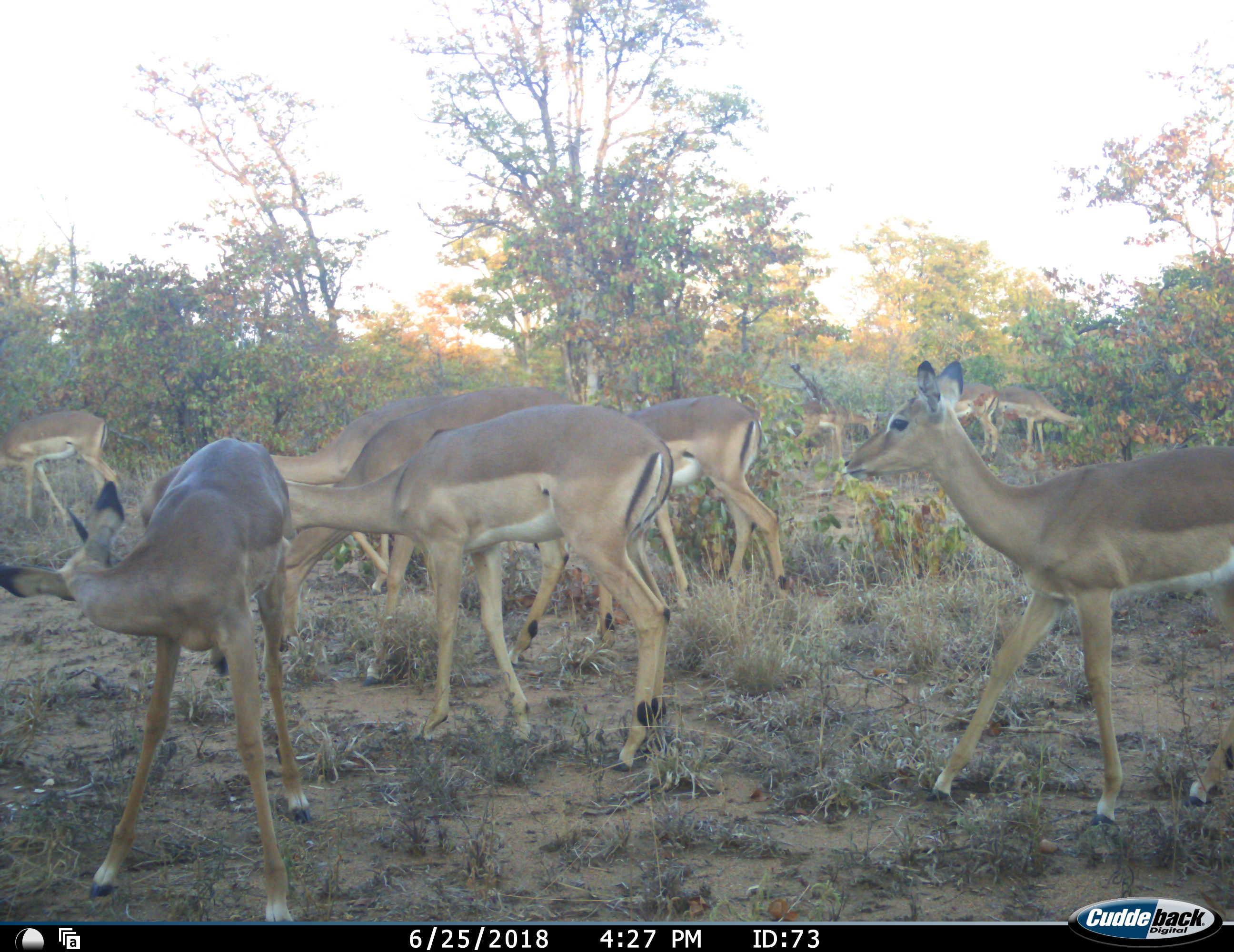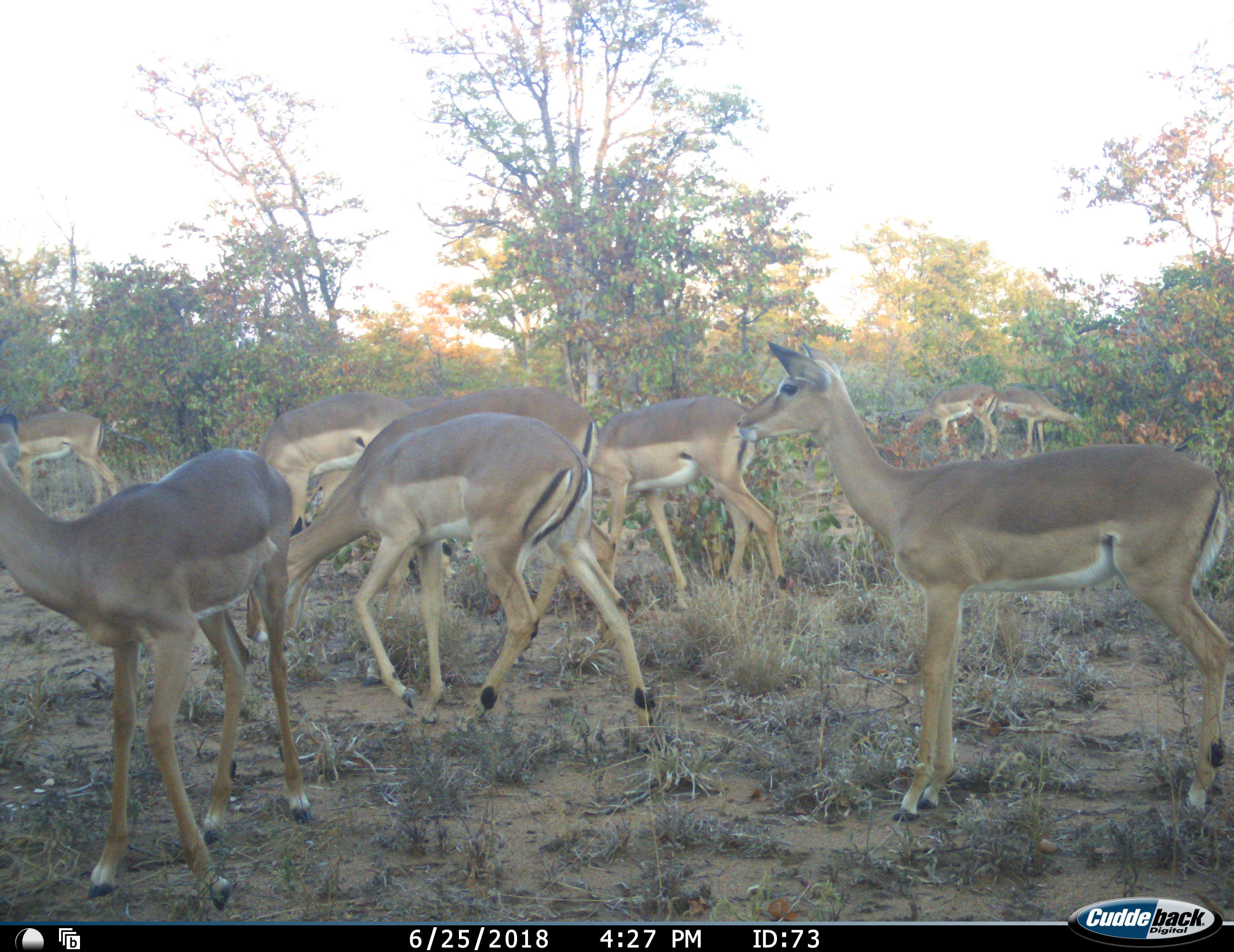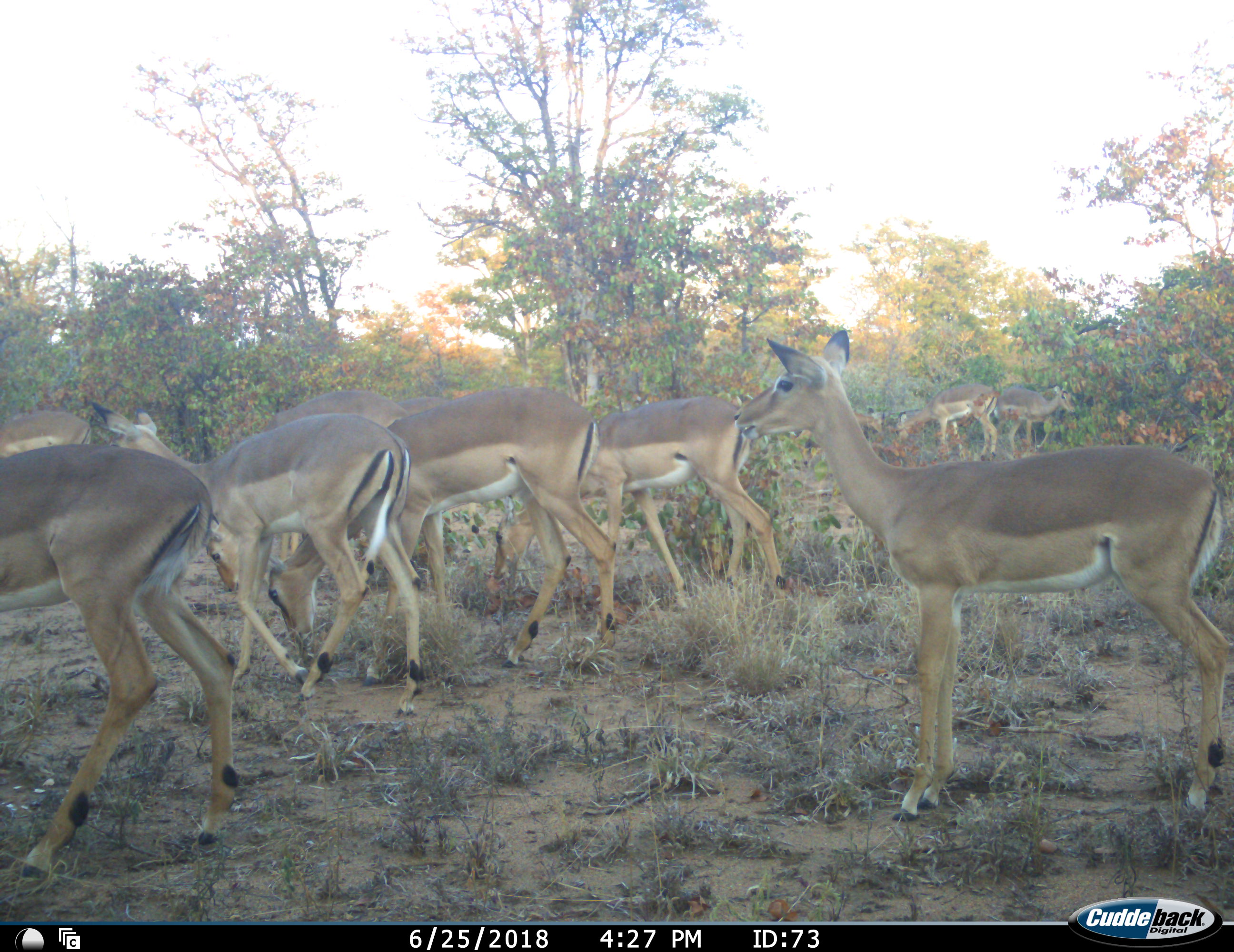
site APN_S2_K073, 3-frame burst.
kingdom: Animalia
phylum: Chordata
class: Mammalia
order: Artiodactyla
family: Bovidae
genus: Aepyceros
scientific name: Aepyceros melampus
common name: impala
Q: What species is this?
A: Impala (Aepyceros melampus).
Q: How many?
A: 11-50.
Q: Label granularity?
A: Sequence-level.